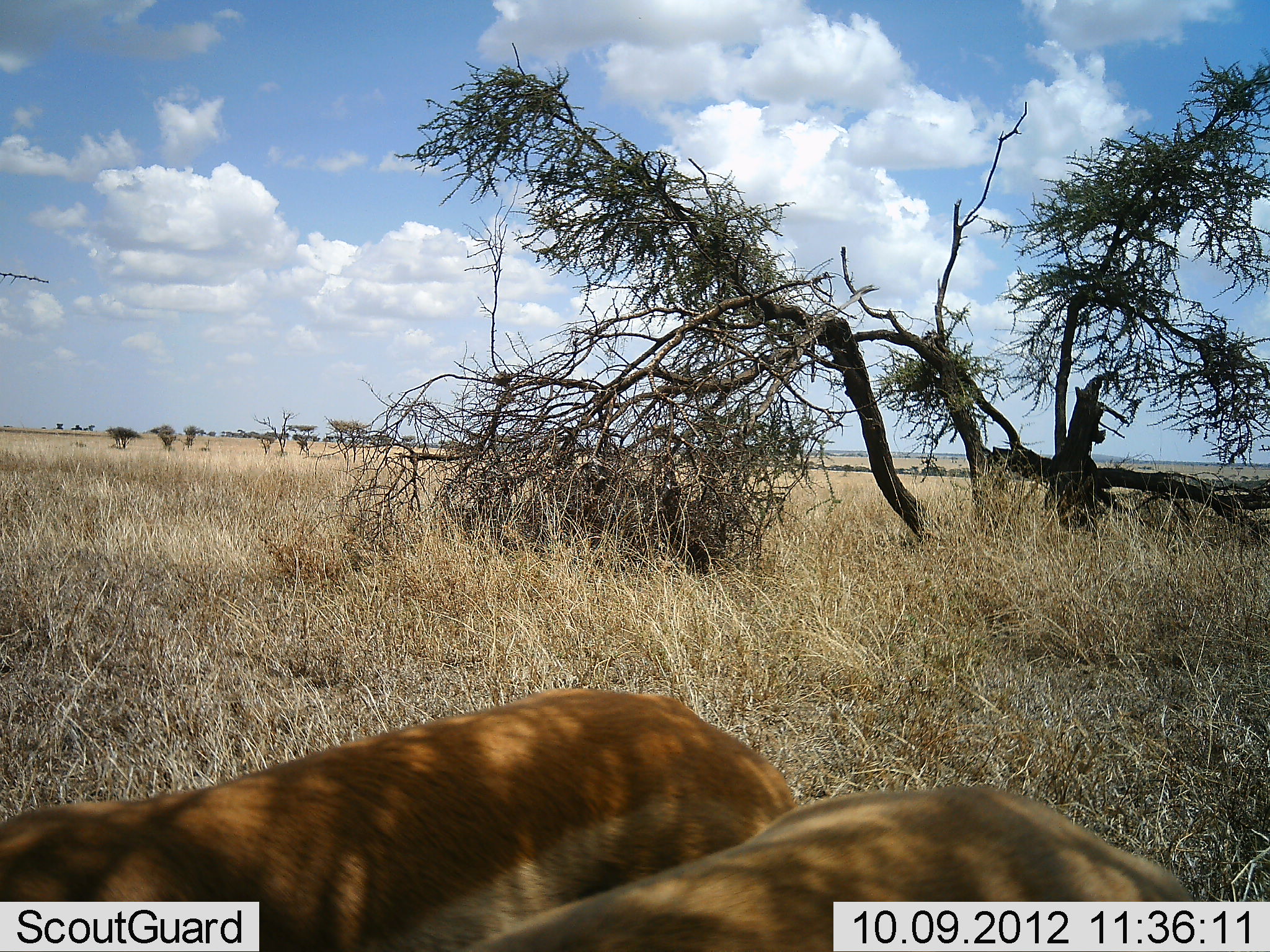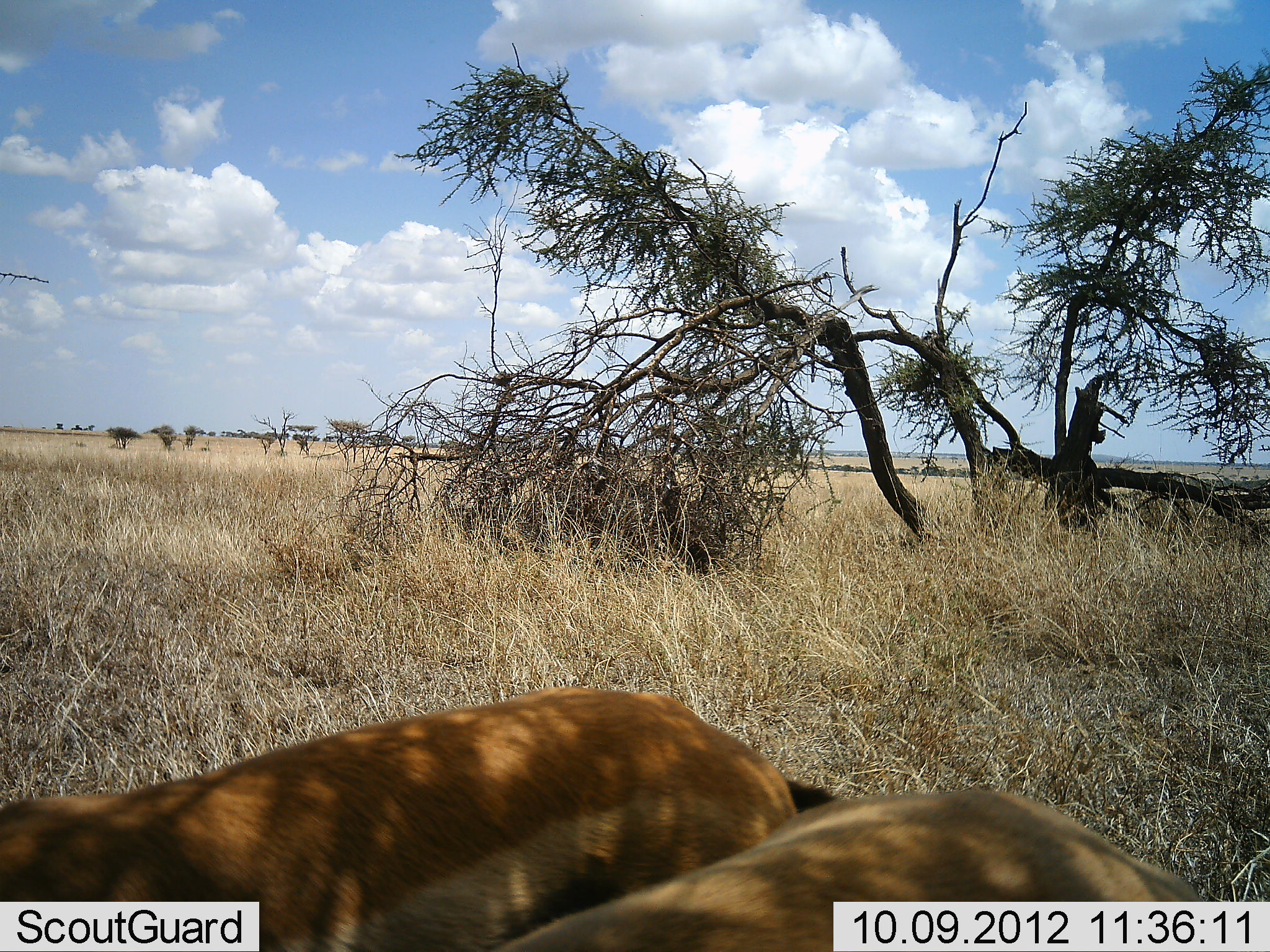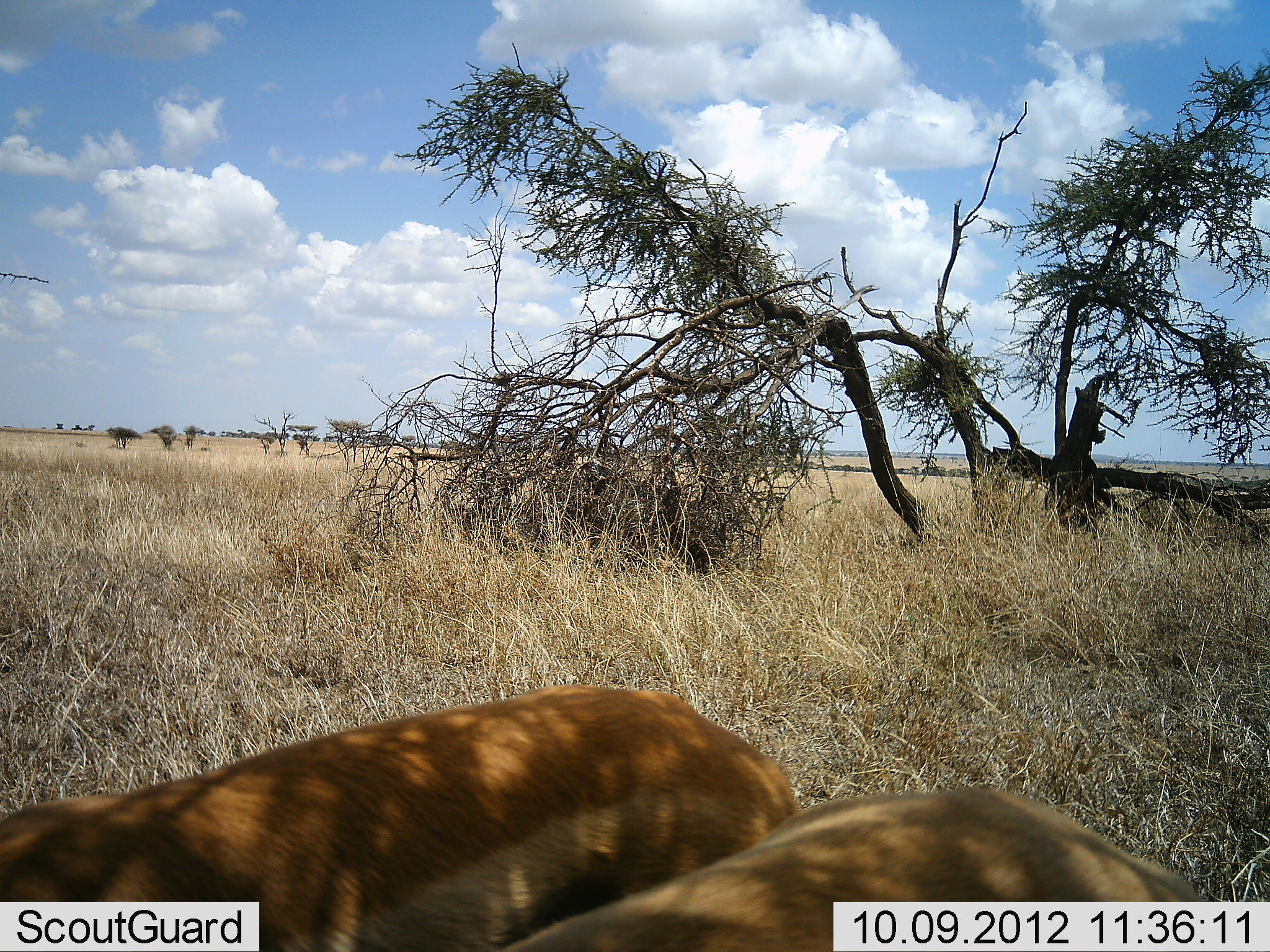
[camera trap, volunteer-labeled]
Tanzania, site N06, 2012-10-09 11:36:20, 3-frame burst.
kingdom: Animalia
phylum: Chordata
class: Mammalia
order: Artiodactyla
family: Bovidae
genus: Aepyceros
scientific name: Aepyceros melampus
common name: impala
Impala (Aepyceros melampus), count 2. Behavior (volunteer vote fractions): standing 57%, resting 29%, moving 14%, interacting 0%. Young present (vote fraction): 0%. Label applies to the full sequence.